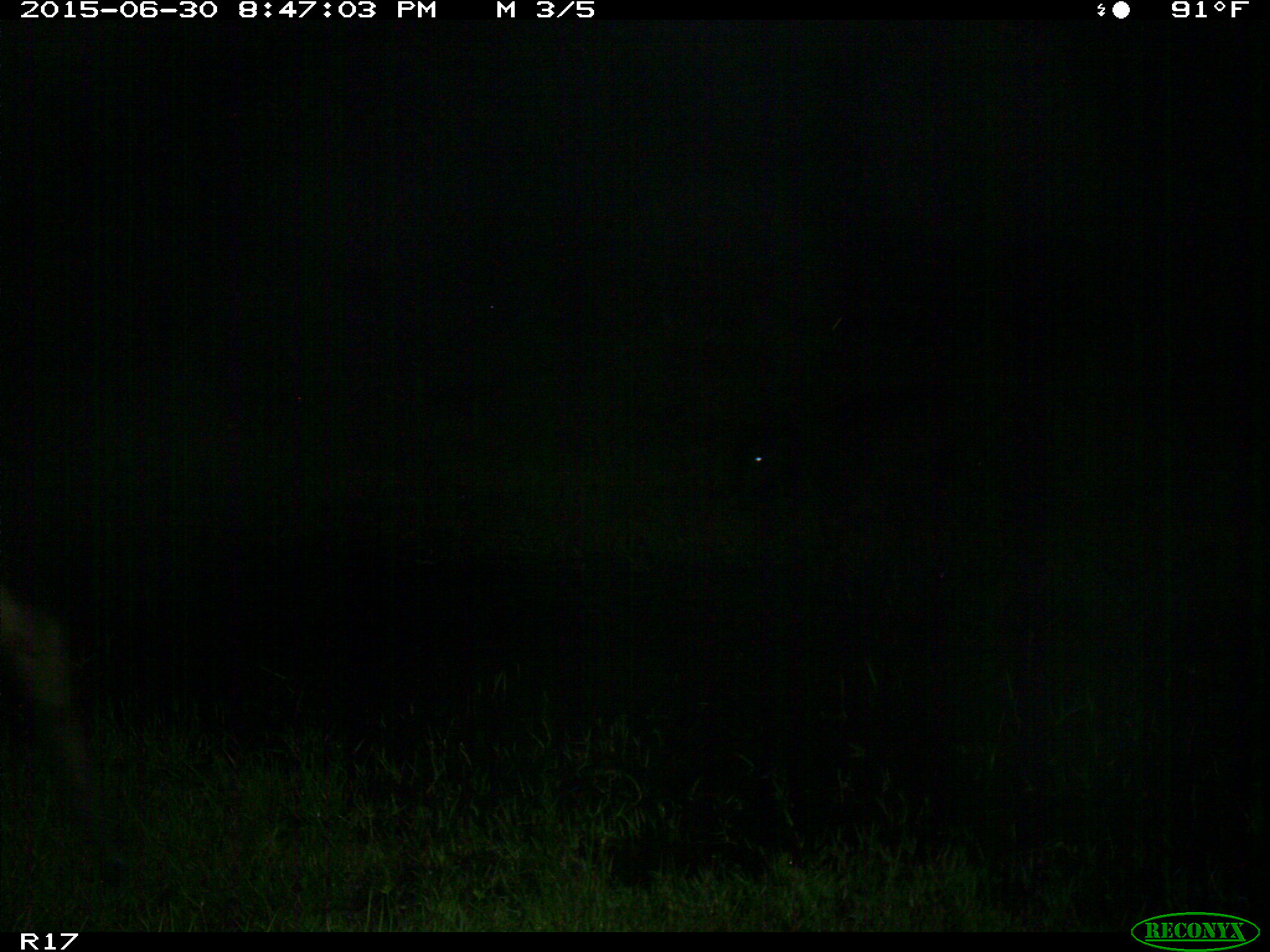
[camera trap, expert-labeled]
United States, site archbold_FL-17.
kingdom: Animalia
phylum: Chordata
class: Mammalia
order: Artiodactyla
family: Bovidae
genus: Bos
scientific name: Bos taurus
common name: domestic cow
Bos taurus (domestic cow).